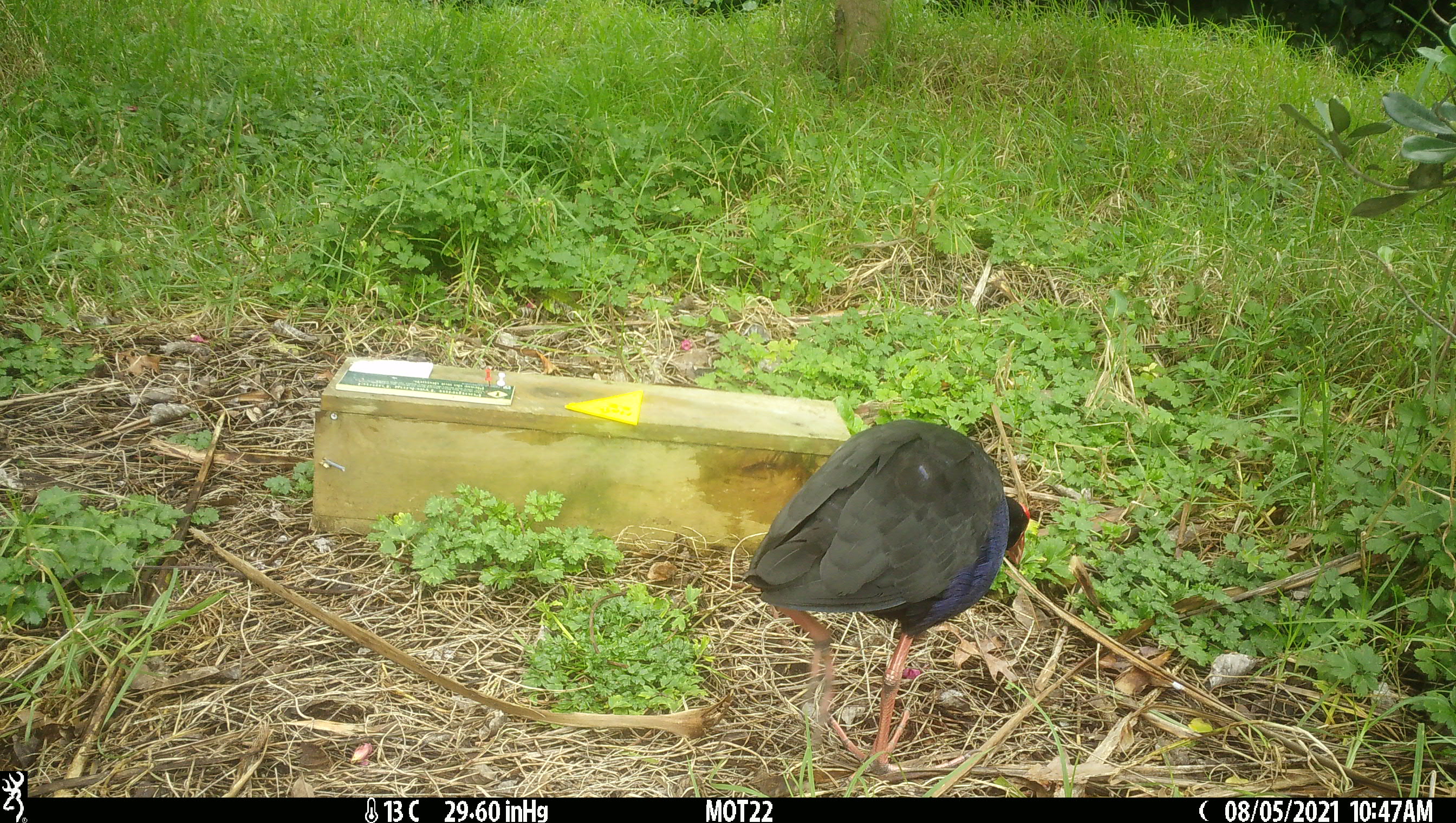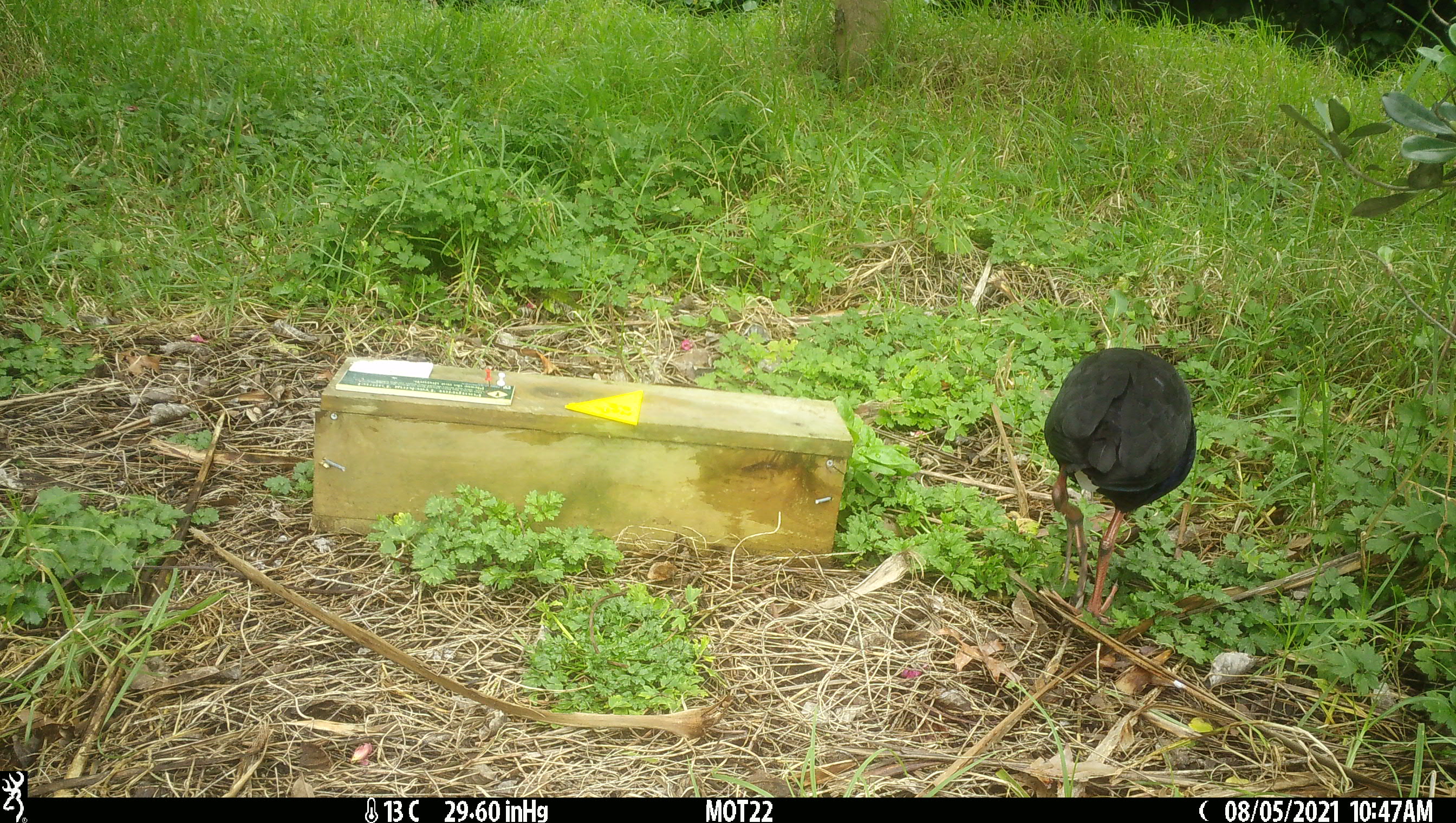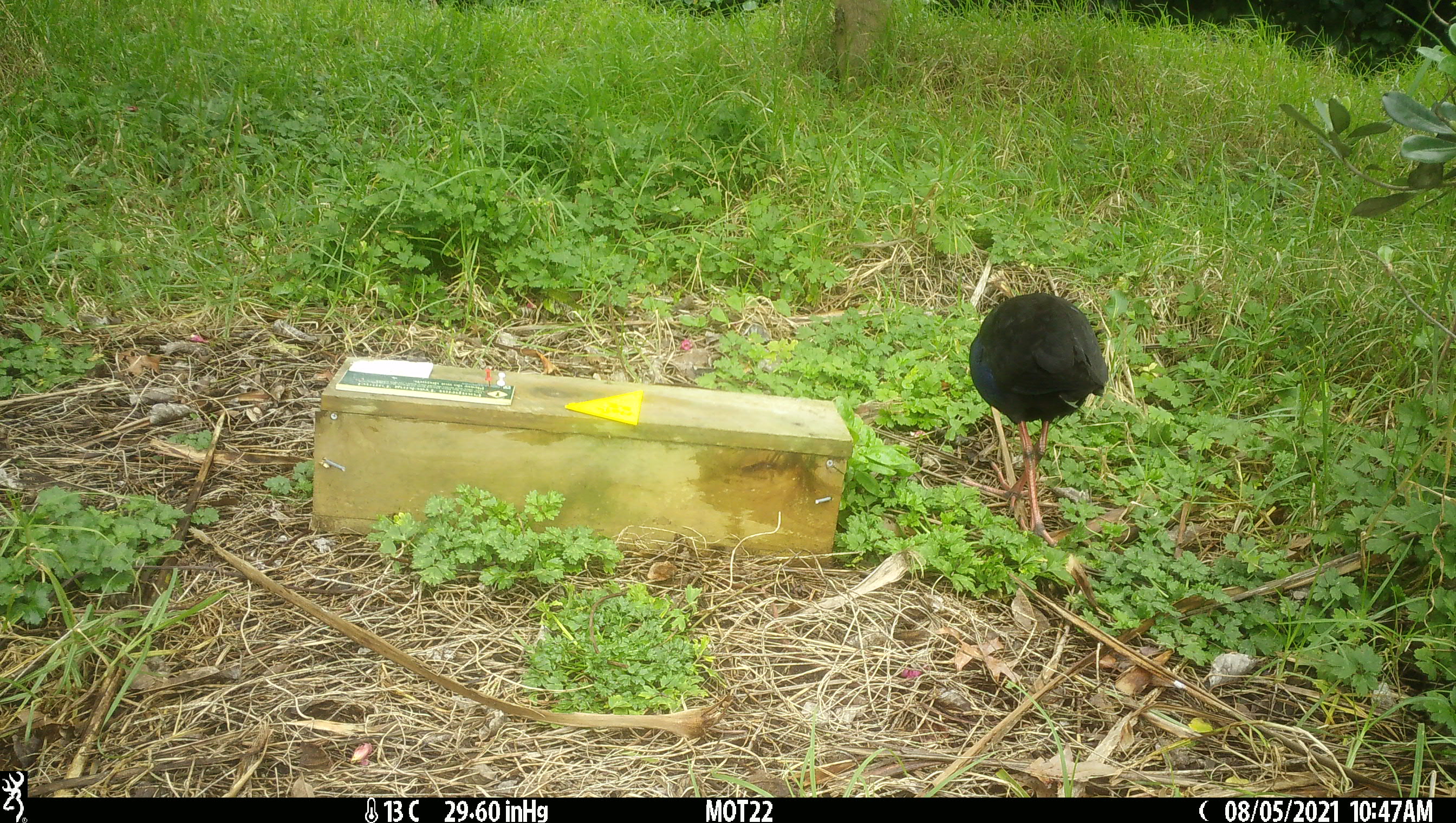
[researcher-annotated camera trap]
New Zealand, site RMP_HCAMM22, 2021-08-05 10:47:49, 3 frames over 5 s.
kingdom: Animalia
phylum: Chordata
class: Aves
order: Gruiformes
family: Rallidae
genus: Porphyrio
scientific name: Porphyrio melanotus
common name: australasian swamphen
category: pukeko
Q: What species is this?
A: Pukeko (australasian swamphen) (Porphyrio melanotus).